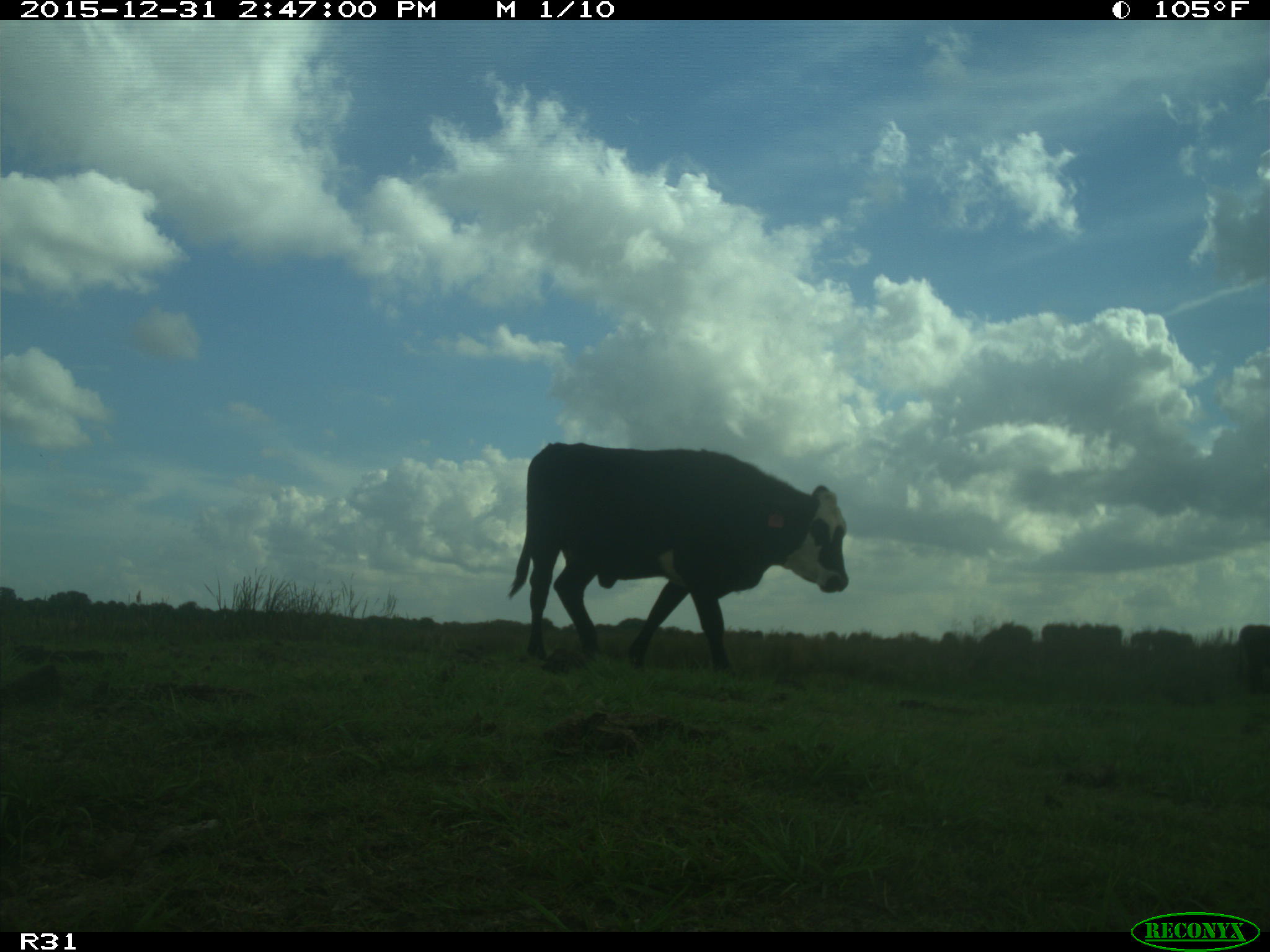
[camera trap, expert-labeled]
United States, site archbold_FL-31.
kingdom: Animalia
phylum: Chordata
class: Mammalia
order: Artiodactyla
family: Bovidae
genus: Bos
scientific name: Bos taurus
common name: domestic cow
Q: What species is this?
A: Bos taurus (domestic cow).